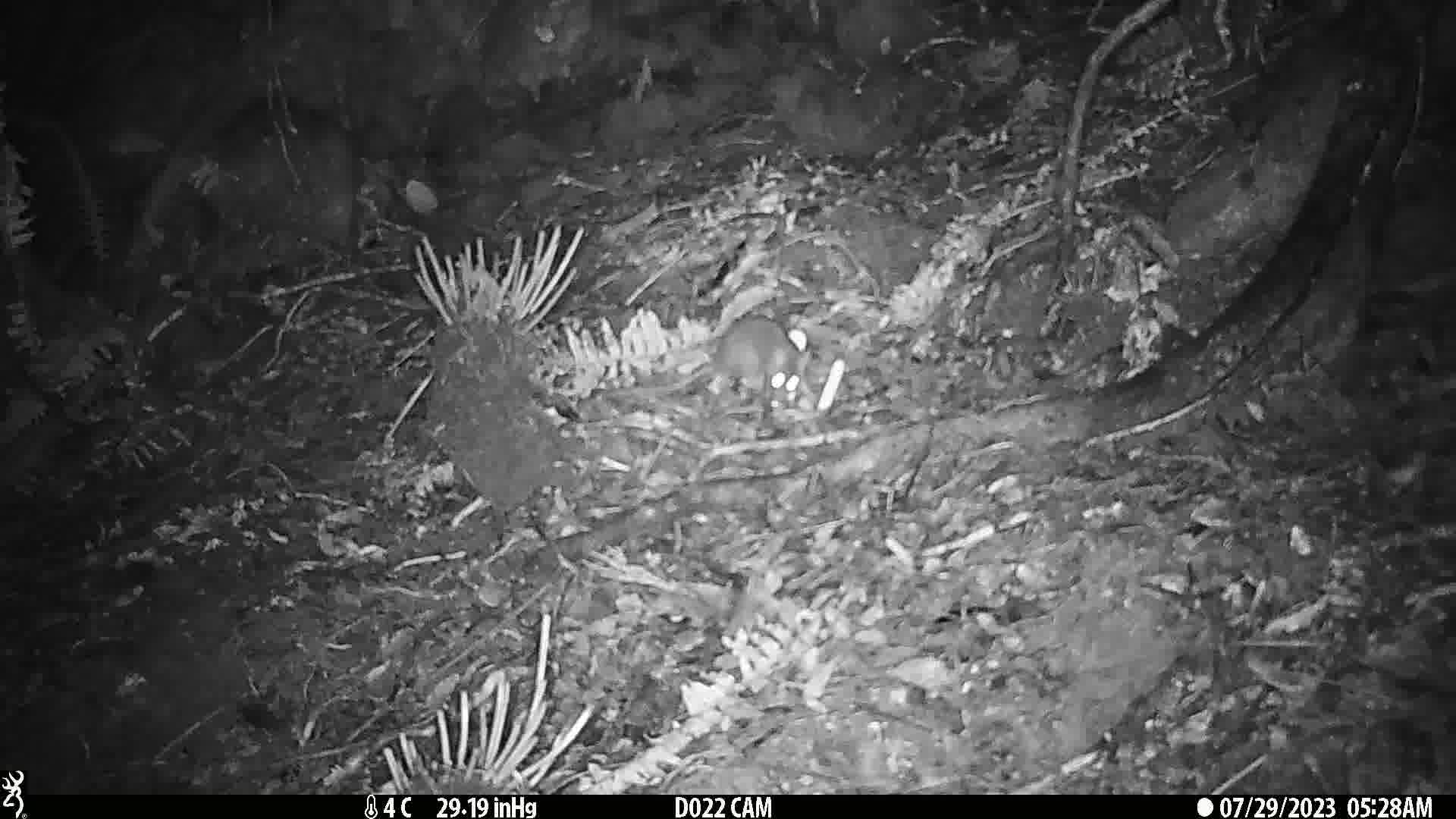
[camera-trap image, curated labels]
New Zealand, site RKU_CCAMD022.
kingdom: Animalia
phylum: Chordata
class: Mammalia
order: Rodentia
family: Muridae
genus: Rattus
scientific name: Rattus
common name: rat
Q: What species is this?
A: Rat (Rattus).